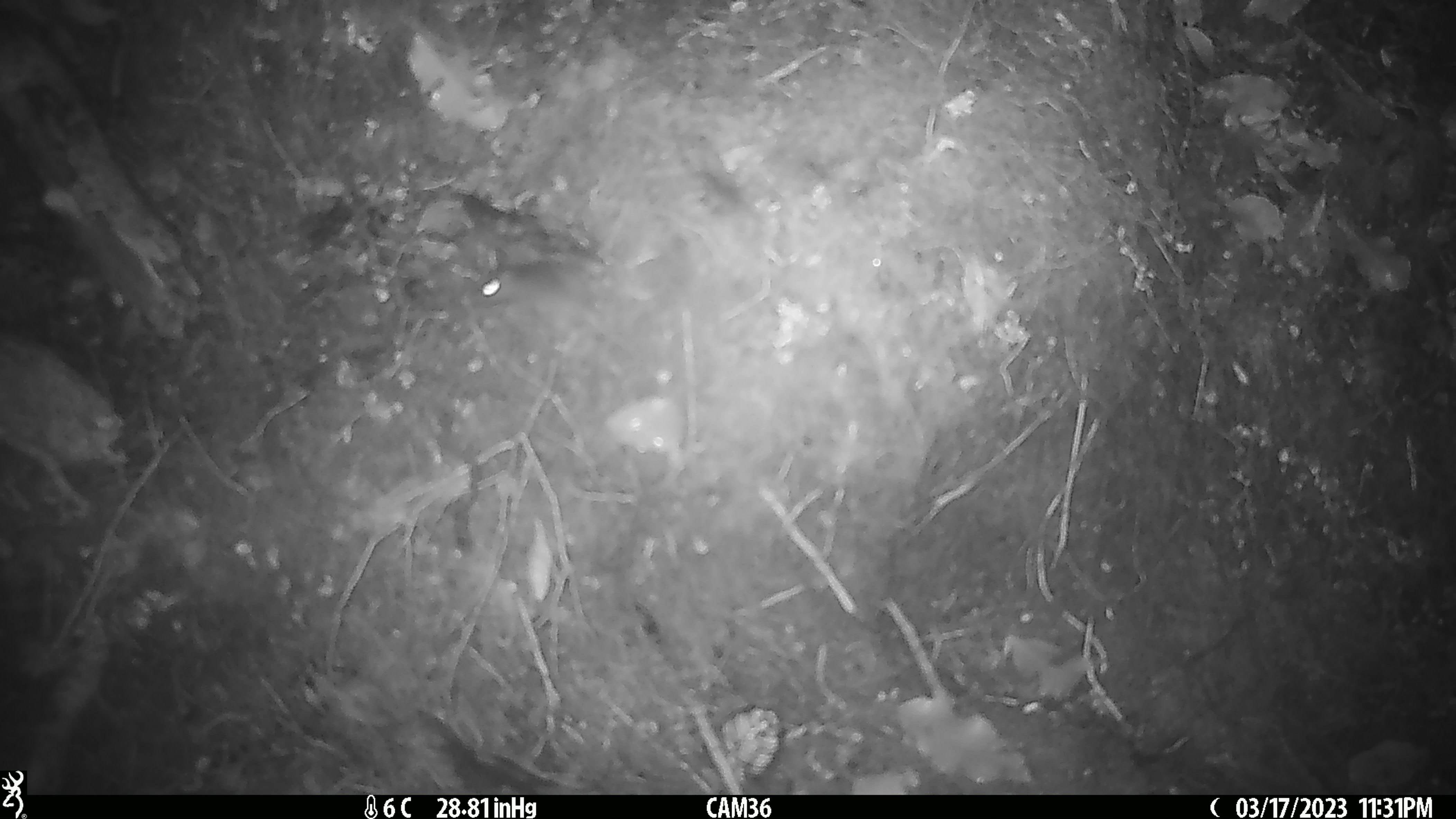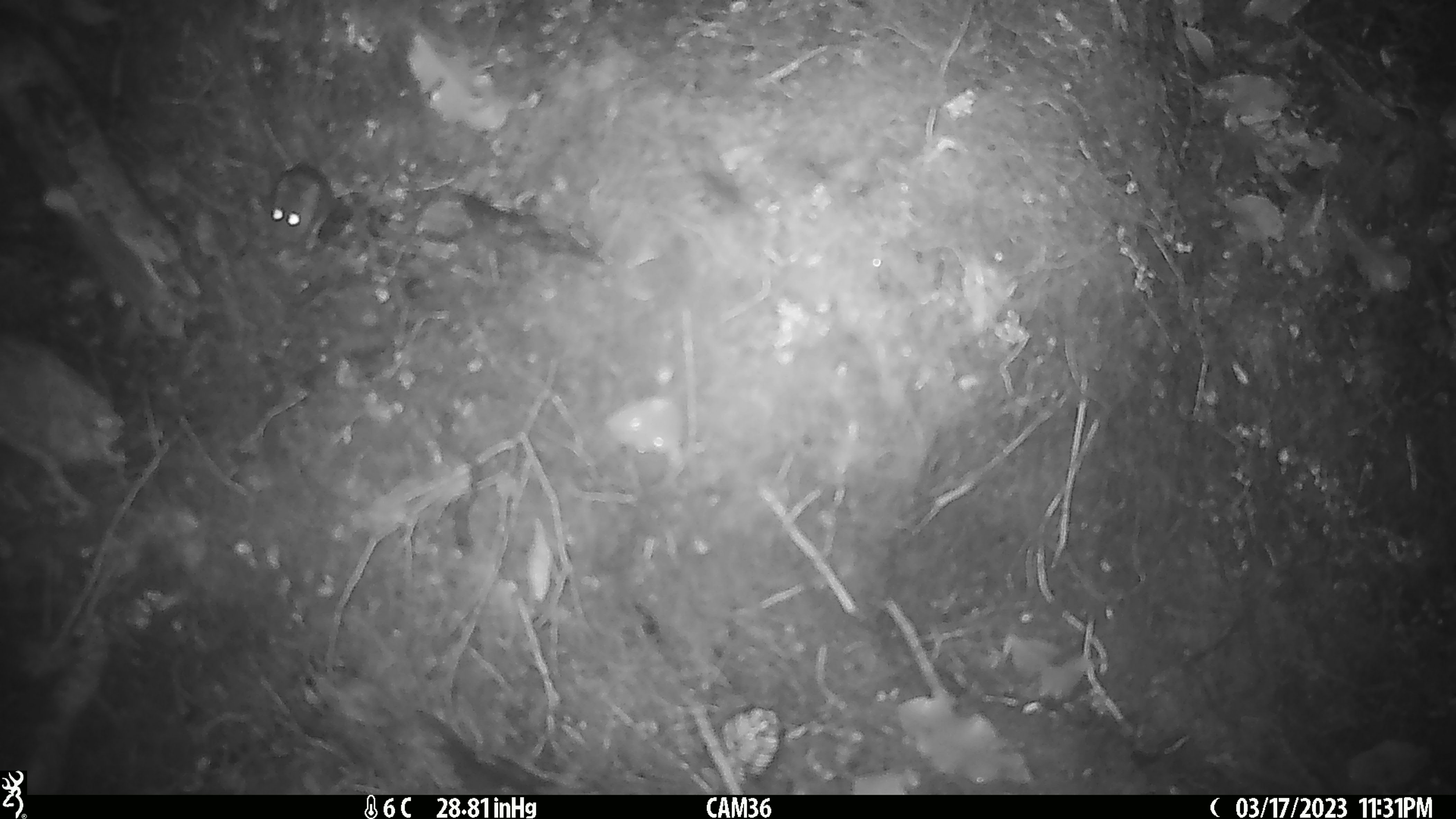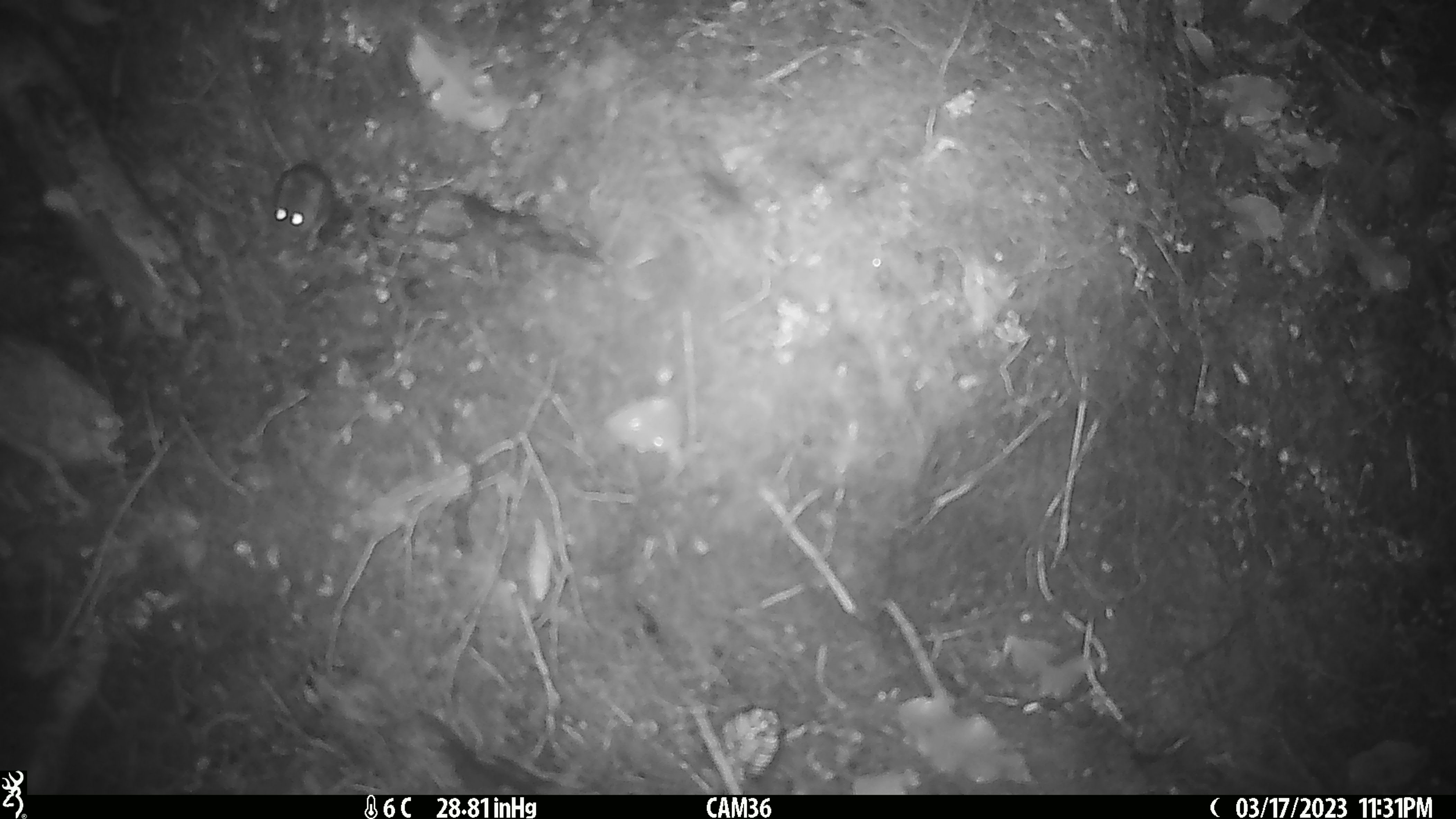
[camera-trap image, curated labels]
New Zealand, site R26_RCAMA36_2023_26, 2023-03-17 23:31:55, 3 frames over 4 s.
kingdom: Animalia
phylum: Chordata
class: Mammalia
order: Rodentia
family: Muridae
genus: Mus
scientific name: Mus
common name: mouse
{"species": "mouse (Mus)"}